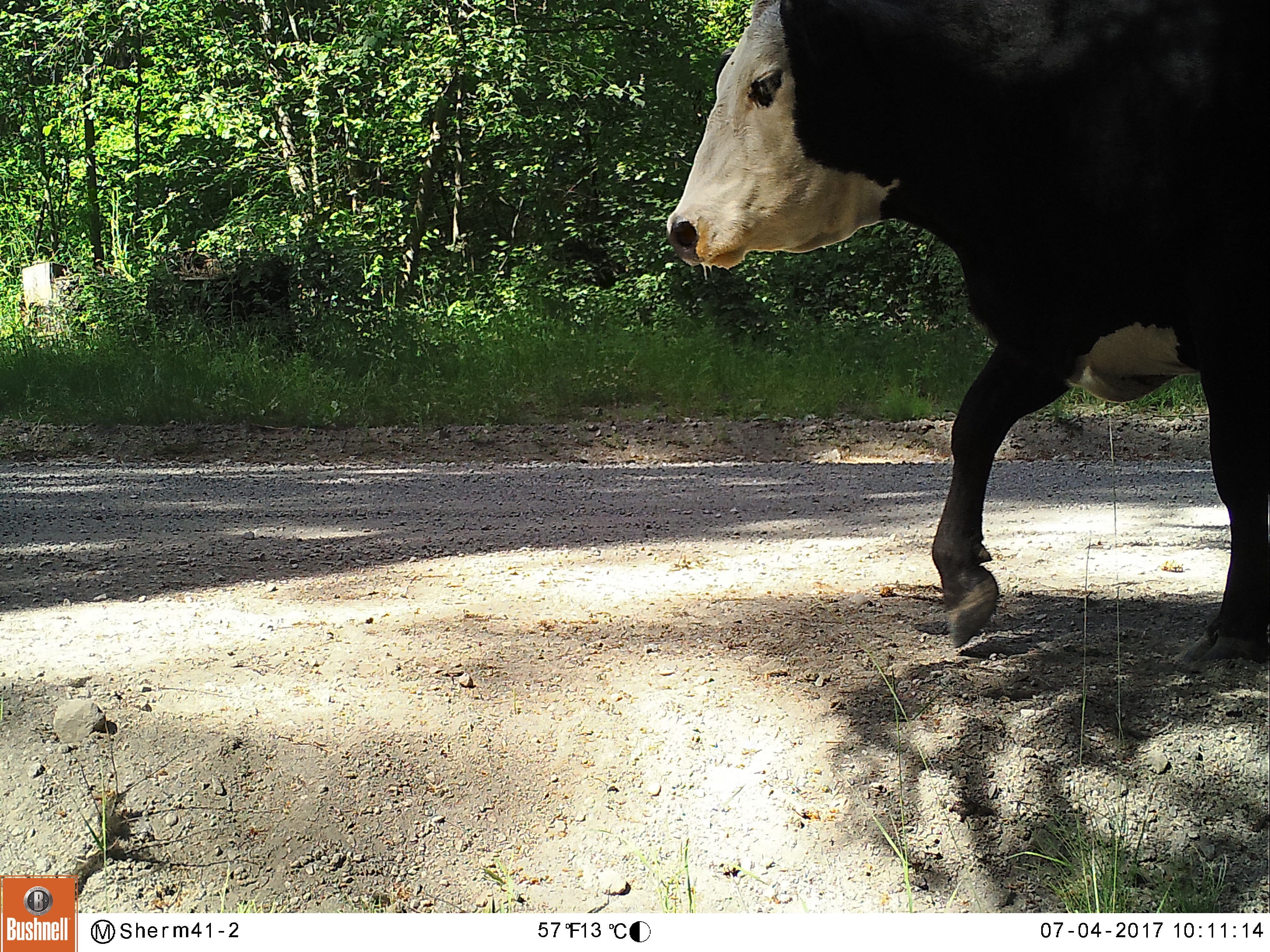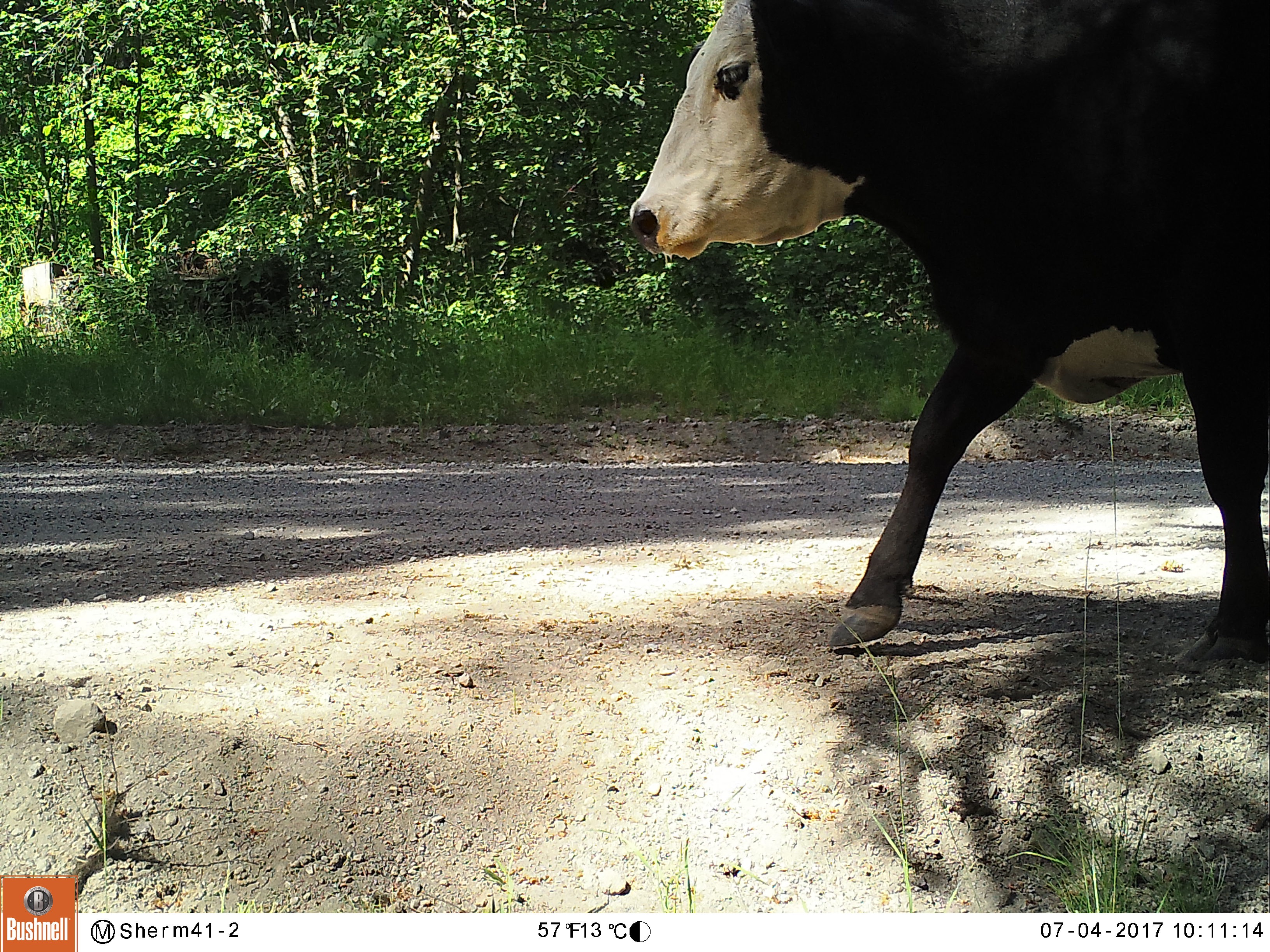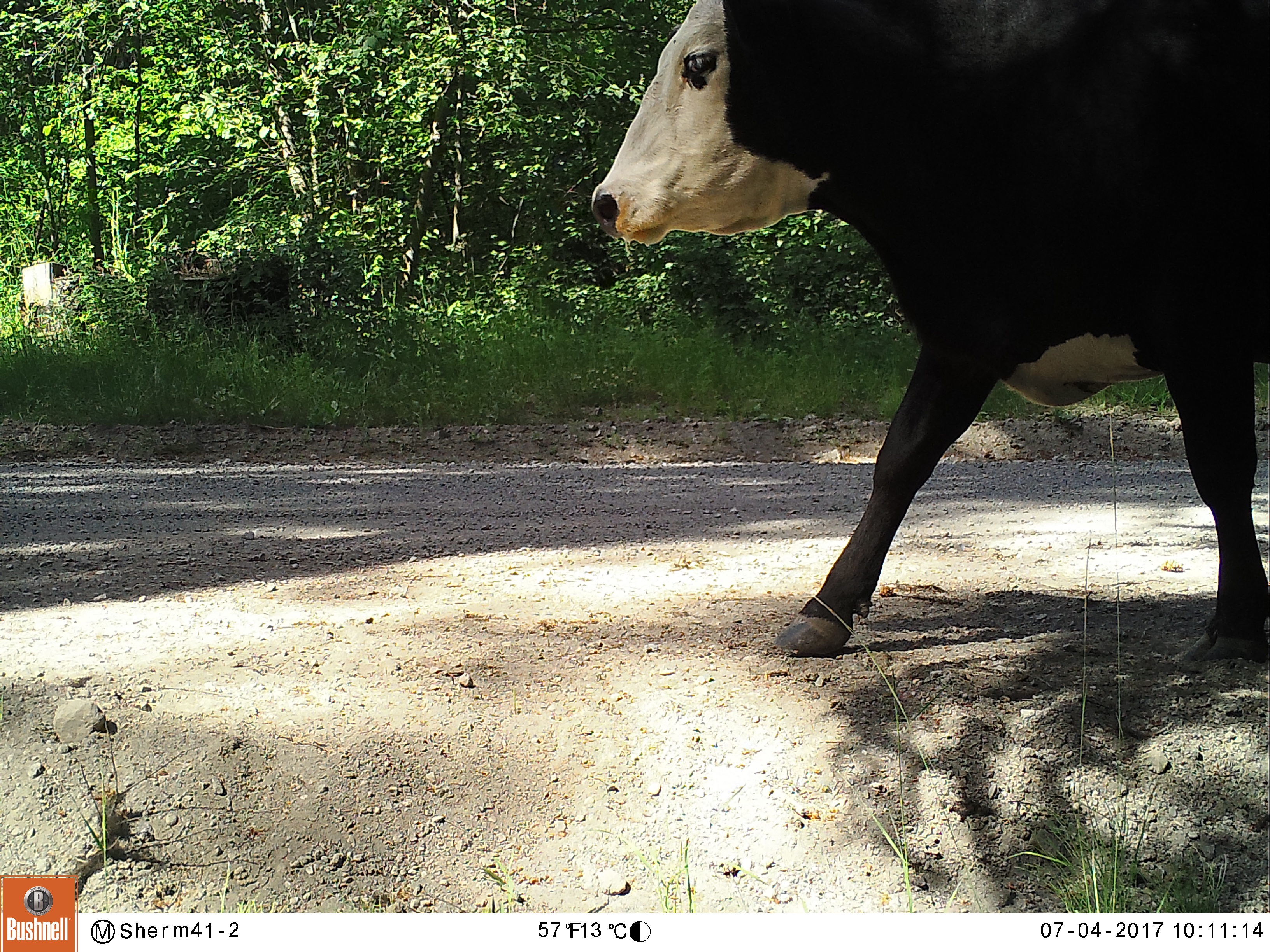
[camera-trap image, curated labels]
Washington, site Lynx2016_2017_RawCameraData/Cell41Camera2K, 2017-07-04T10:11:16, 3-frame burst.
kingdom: Animalia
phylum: Chordata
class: Mammalia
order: Artiodactyla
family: Bovidae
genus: Bos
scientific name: Bos taurus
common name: domestic cattle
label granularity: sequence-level